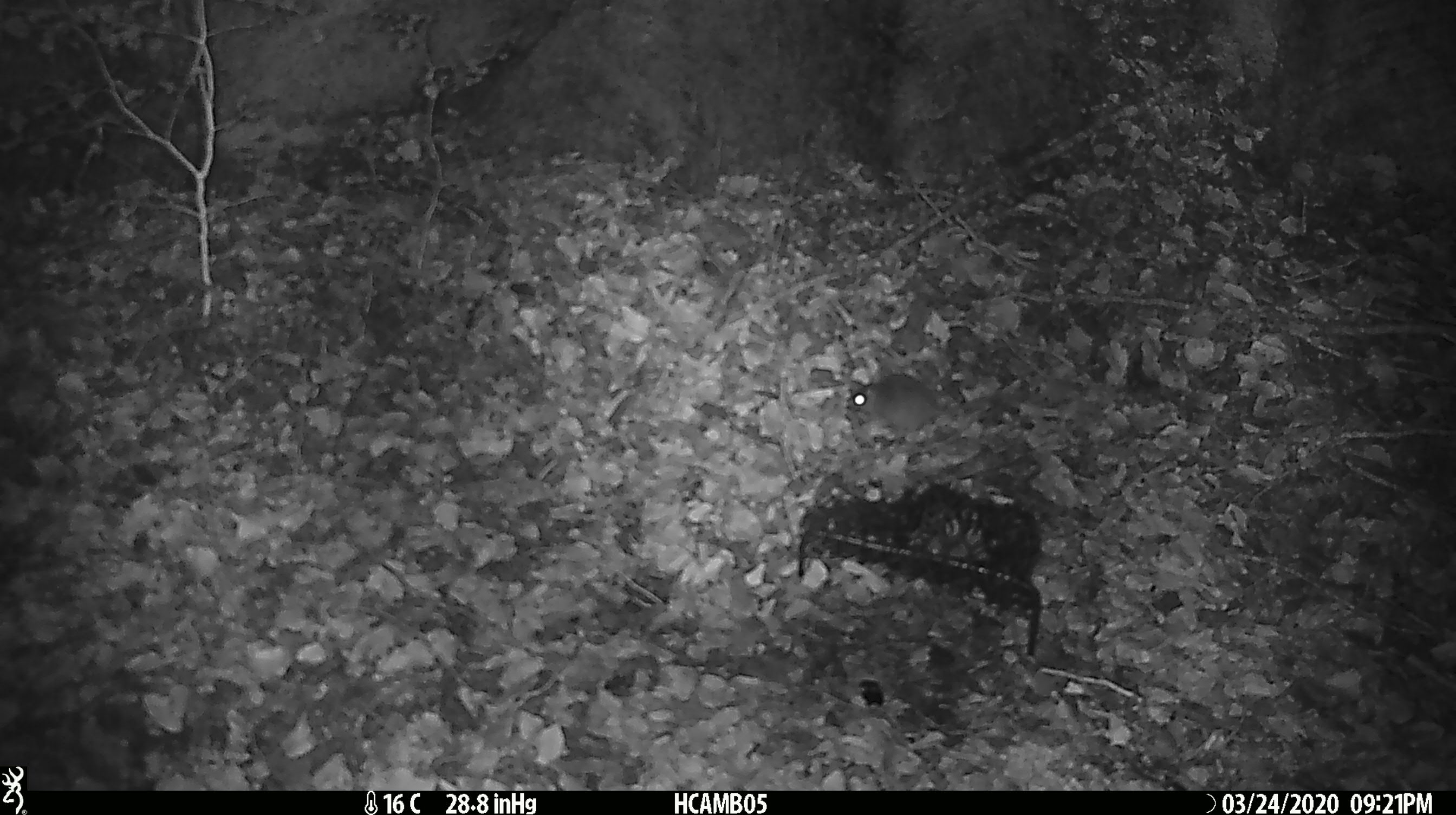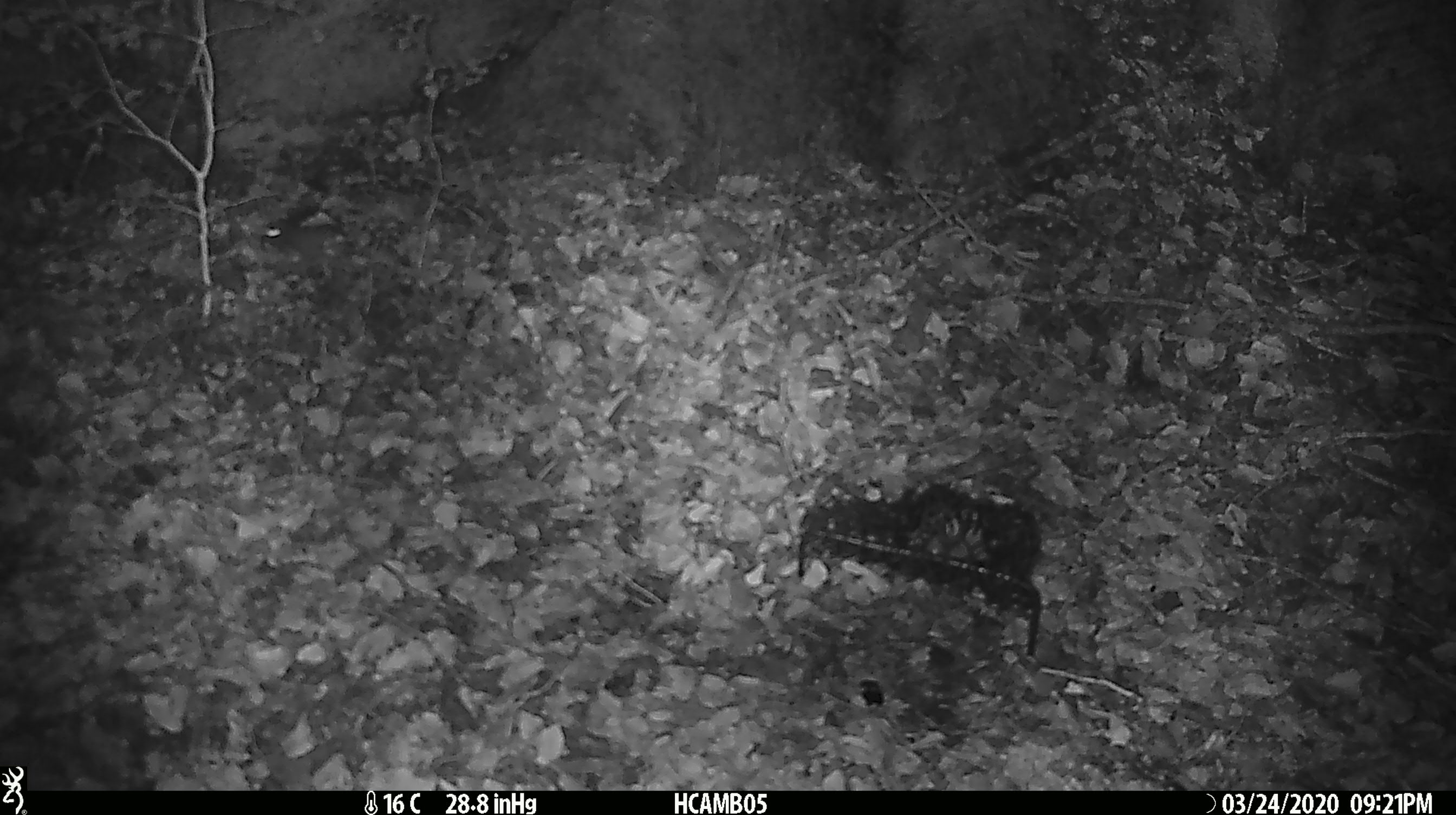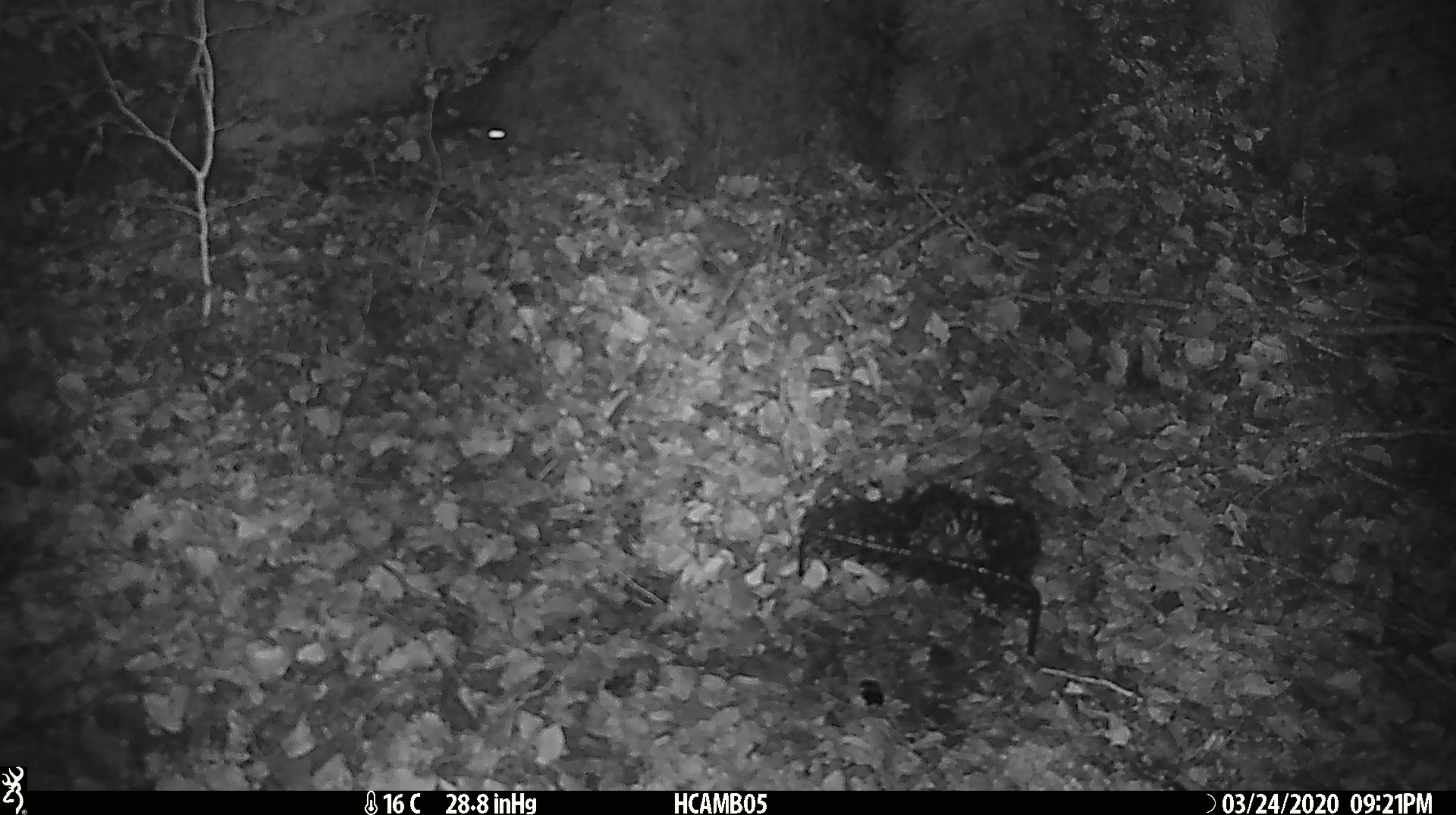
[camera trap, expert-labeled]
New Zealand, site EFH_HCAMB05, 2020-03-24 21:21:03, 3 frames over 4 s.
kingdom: Animalia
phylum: Chordata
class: Mammalia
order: Rodentia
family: Muridae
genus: Mus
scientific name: Mus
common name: mouse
Mouse (Mus).